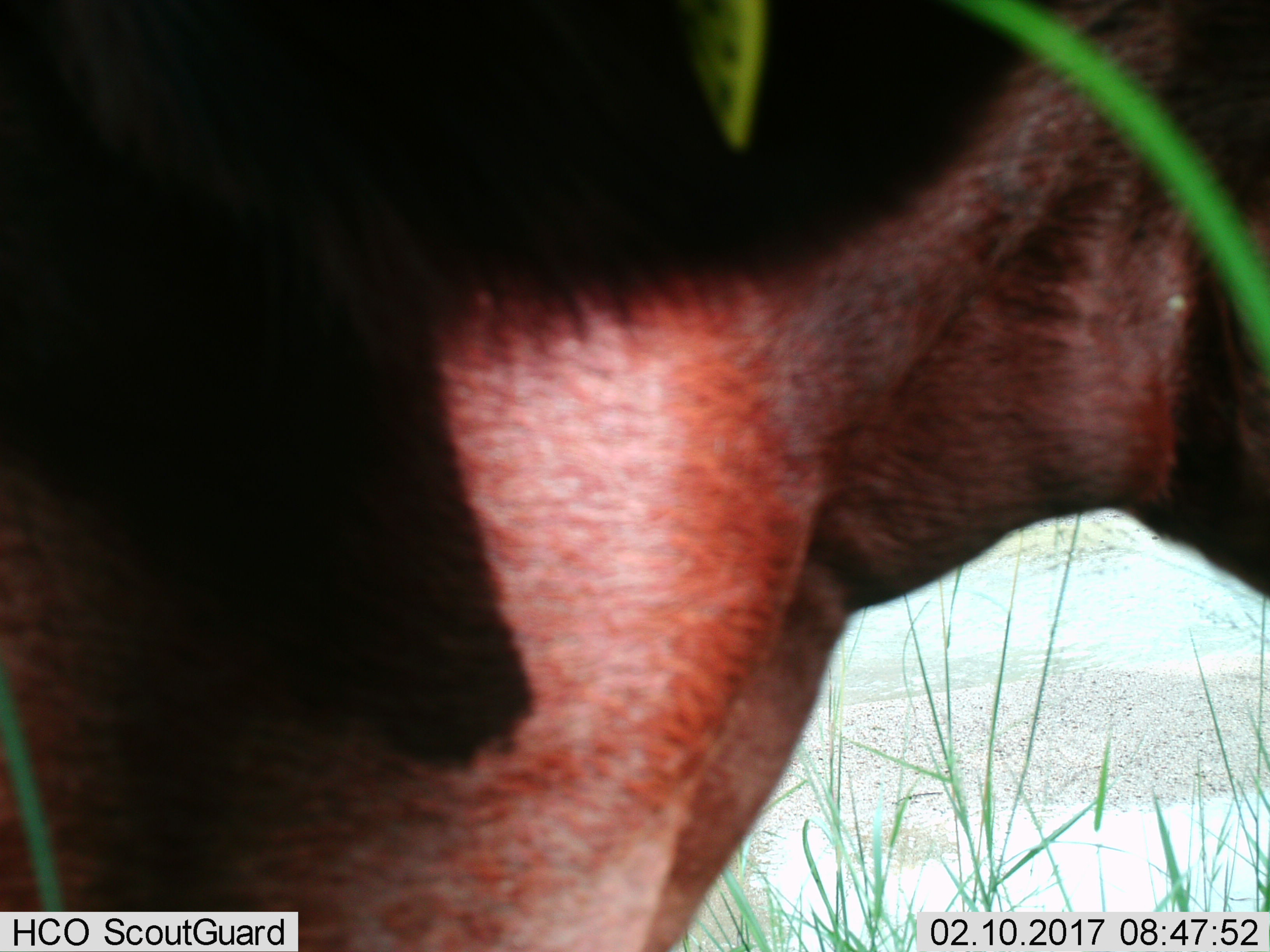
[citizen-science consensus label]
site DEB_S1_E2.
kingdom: Animalia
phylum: Chordata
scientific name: Vertebrata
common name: domestic animal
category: domesticanimal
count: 1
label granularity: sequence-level